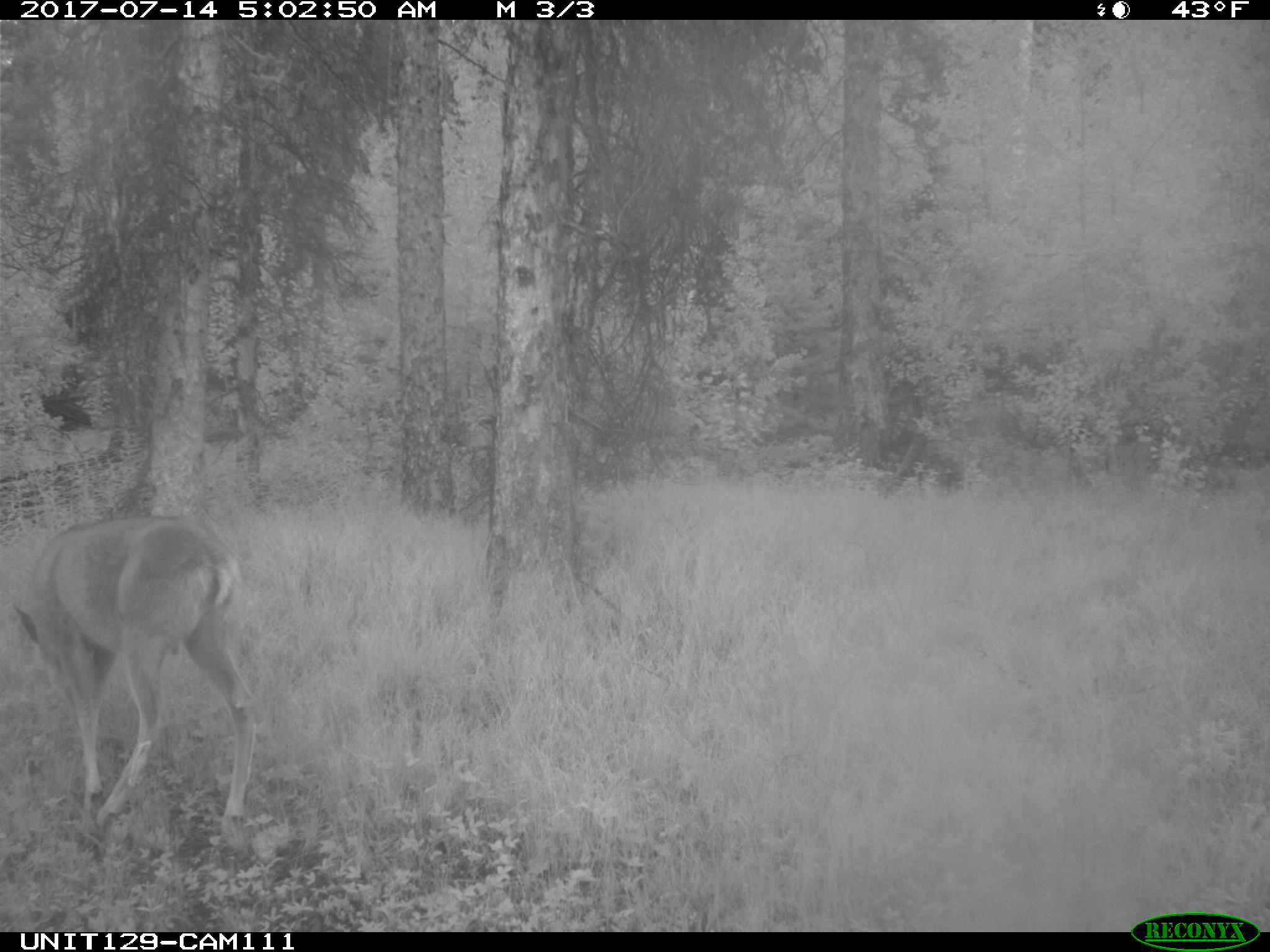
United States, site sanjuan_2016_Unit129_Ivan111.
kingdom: Animalia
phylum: Chordata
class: Mammalia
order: Artiodactyla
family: Cervidae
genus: Odocoileus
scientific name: Odocoileus hemionus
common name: mule deer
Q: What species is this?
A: Odocoileus hemionus (mule deer).